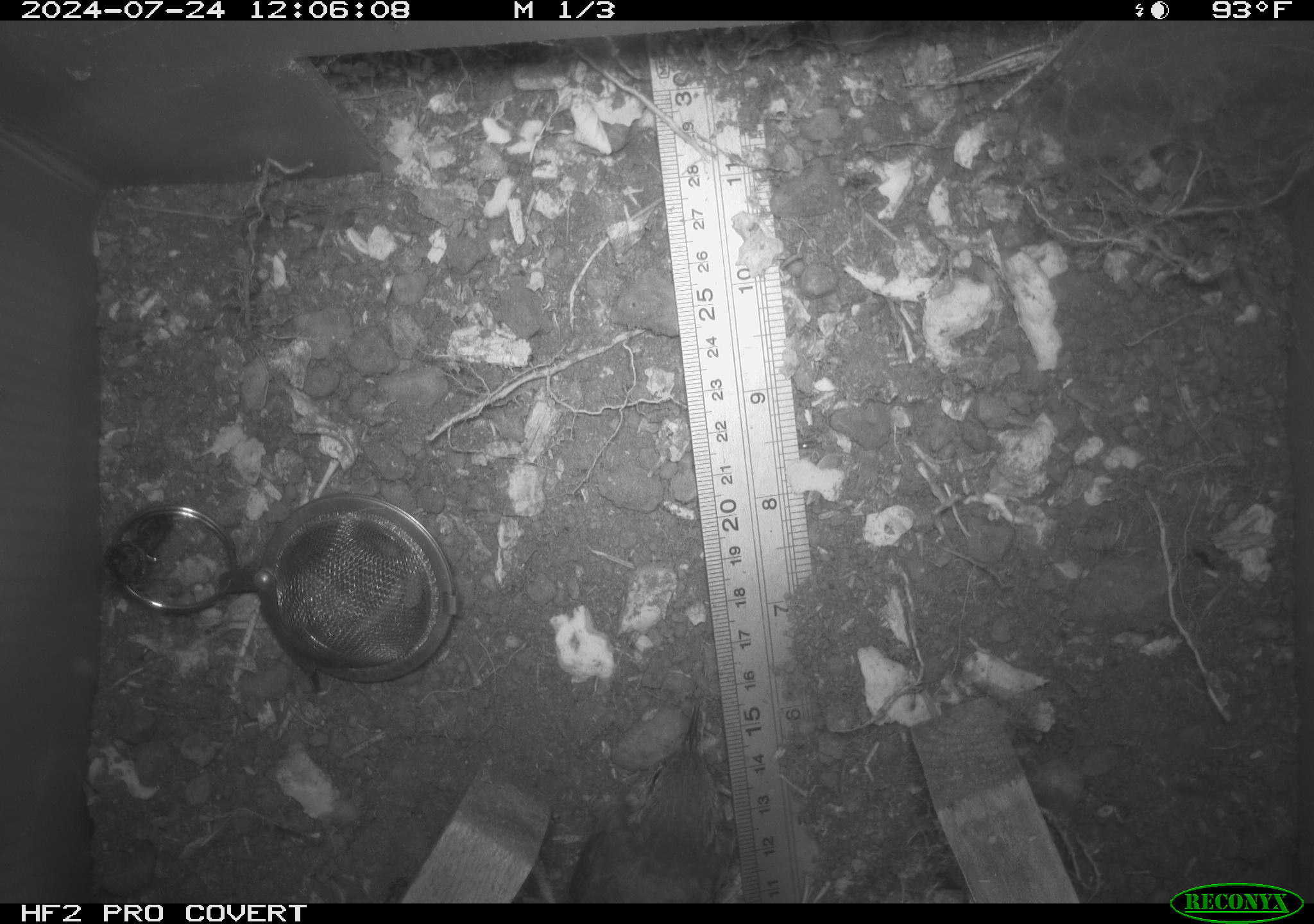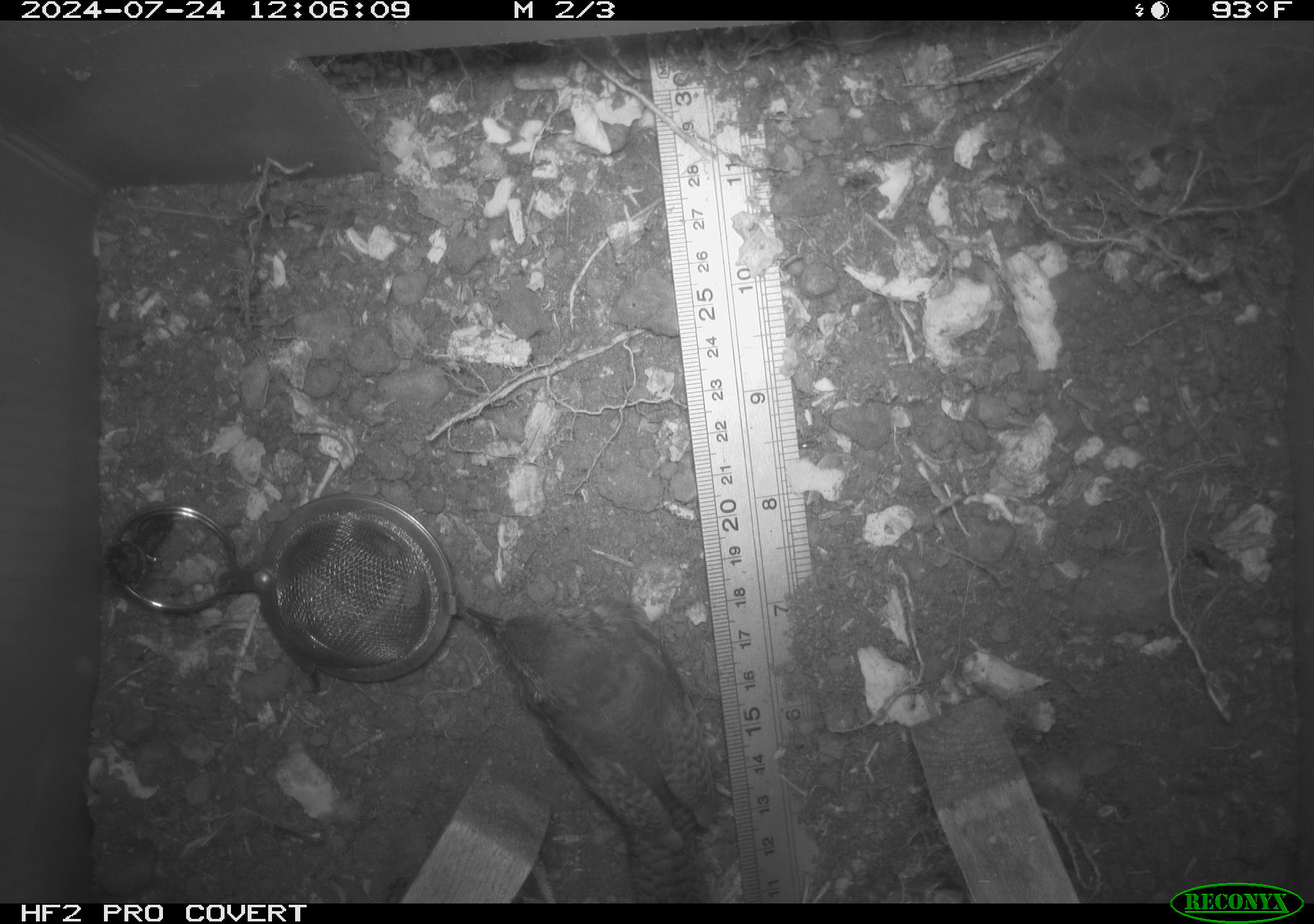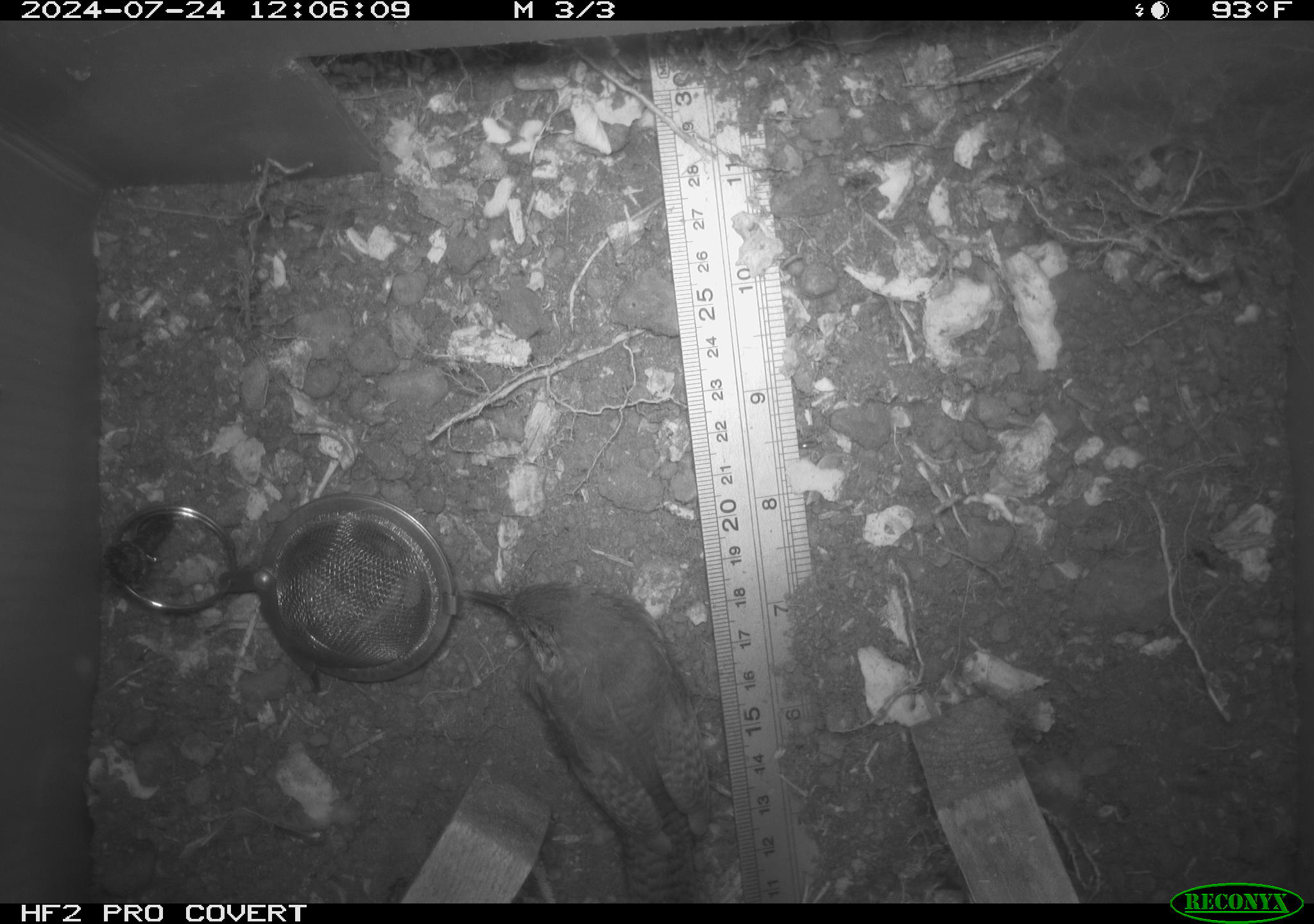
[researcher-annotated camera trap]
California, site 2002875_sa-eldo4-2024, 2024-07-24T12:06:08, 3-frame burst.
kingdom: Animalia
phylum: Chordata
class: Aves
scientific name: Aves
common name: bird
Bird (Aves).